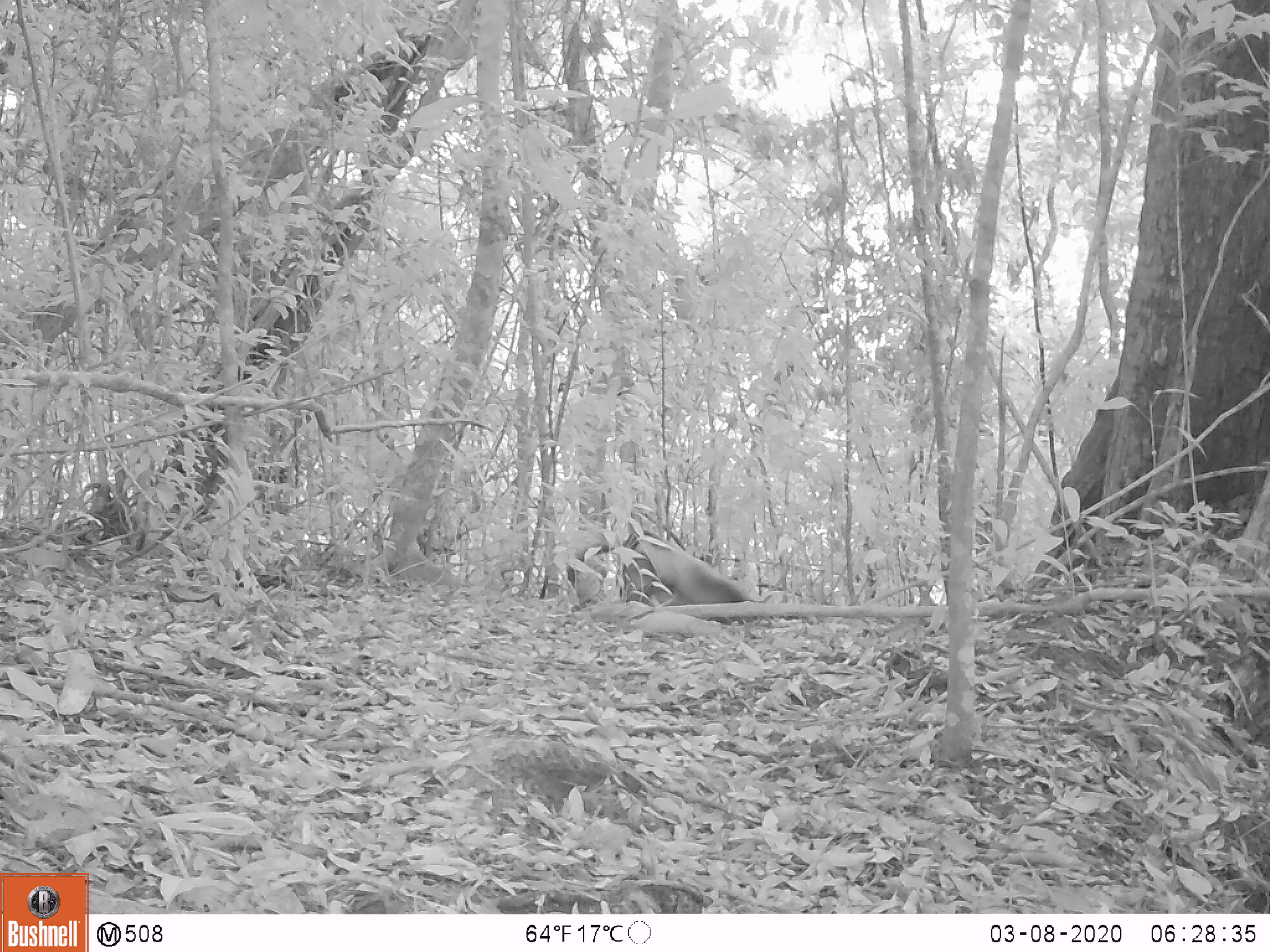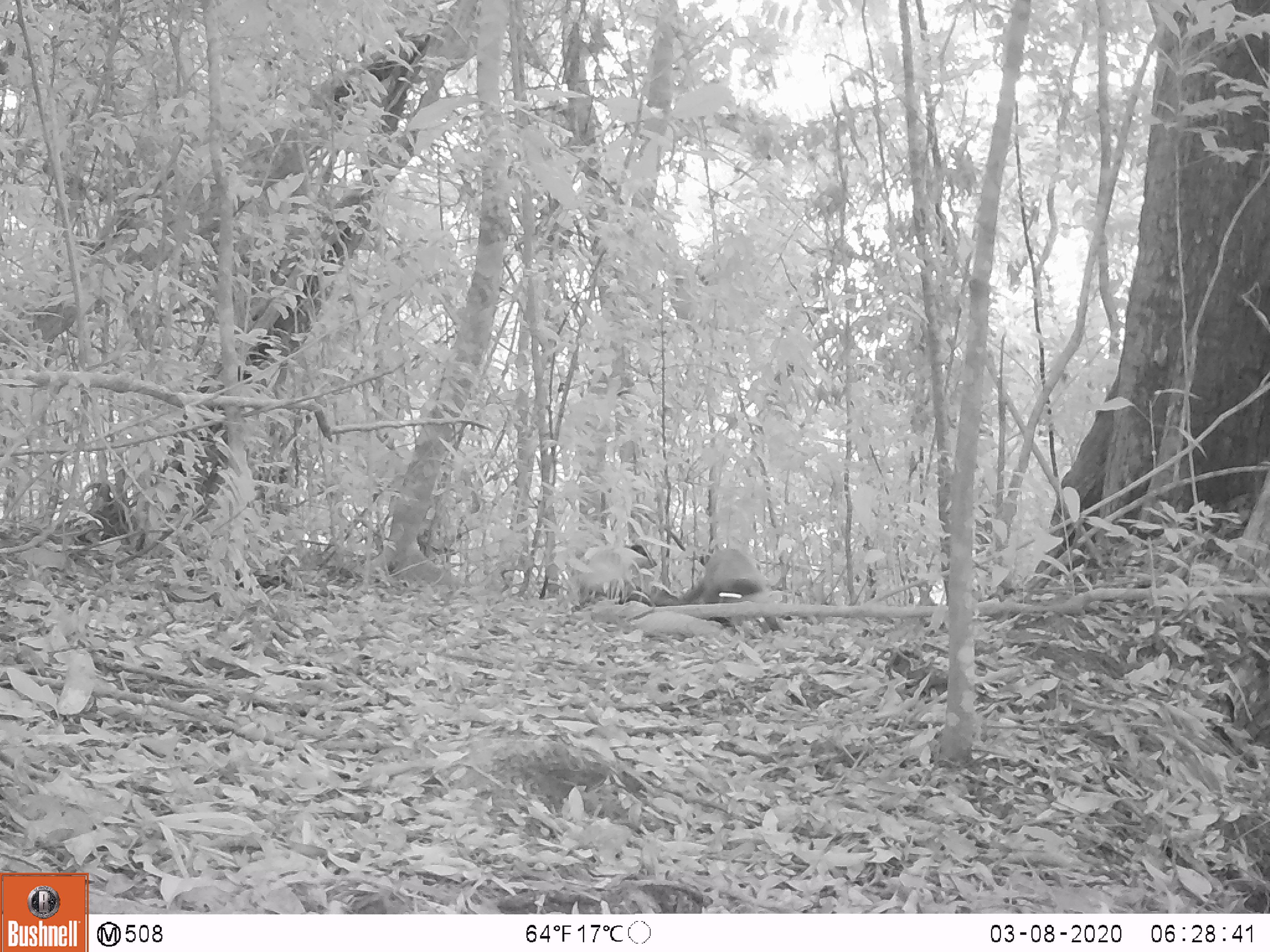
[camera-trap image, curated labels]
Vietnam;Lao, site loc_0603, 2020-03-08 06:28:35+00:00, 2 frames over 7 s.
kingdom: Animalia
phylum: Chordata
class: Mammalia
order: Carnivora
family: Mustelidae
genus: Martes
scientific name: Martes flavigula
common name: yellow-throated marten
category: yellow throated marten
Yellow throated marten (yellow-throated marten) (Martes flavigula). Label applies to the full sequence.